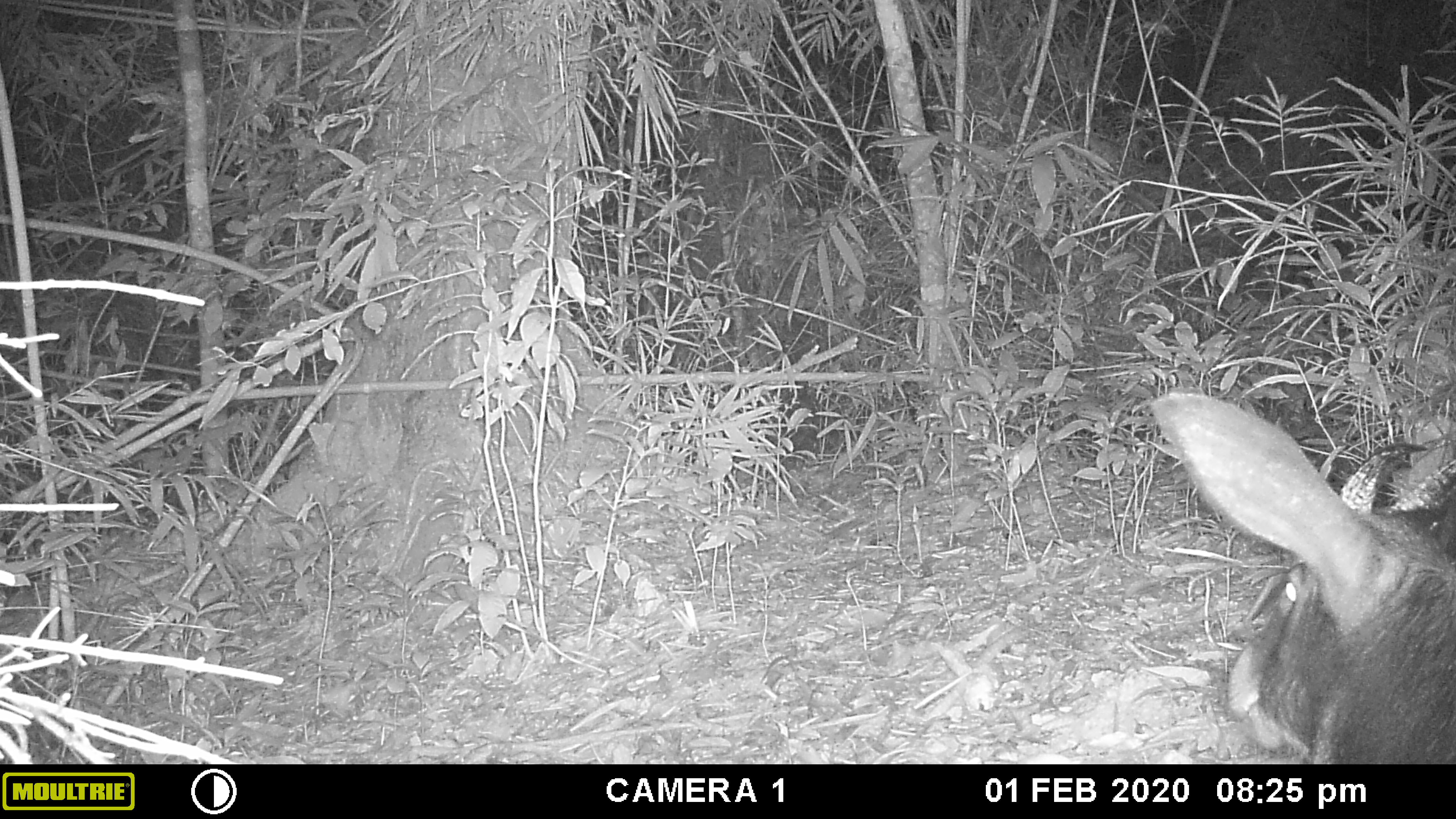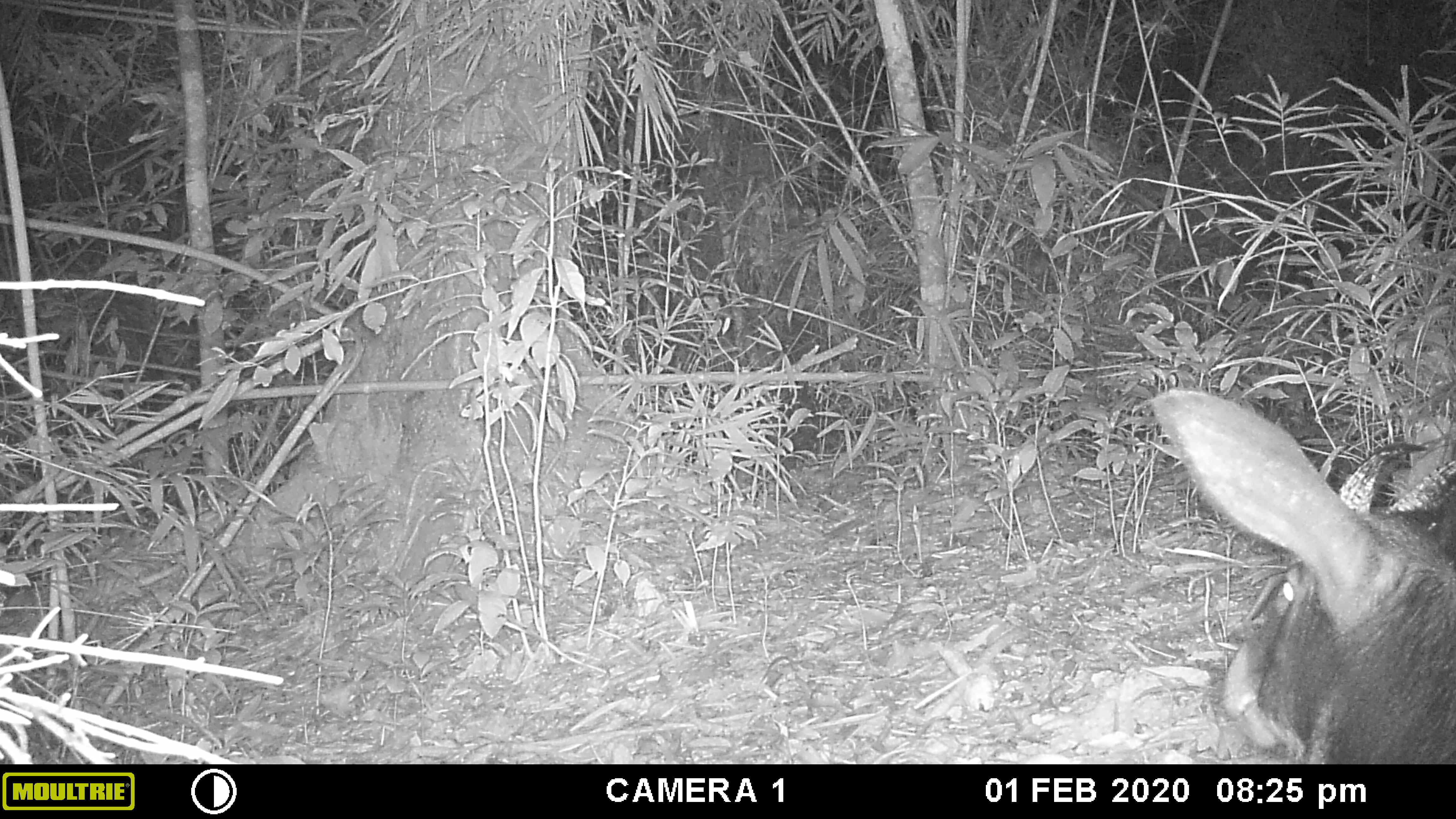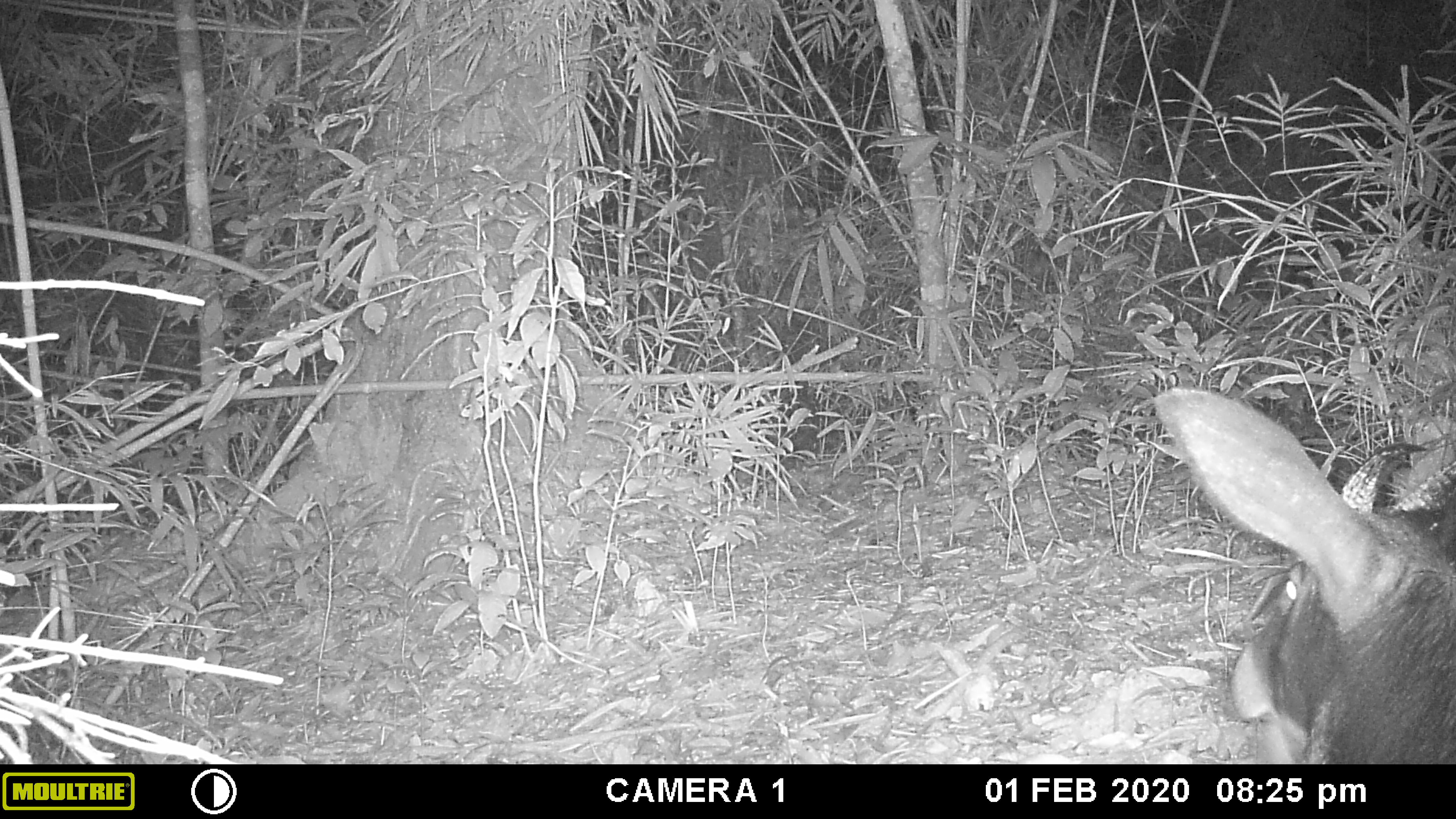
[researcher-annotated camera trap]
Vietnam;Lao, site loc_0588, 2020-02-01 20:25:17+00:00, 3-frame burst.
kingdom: Animalia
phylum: Chordata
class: Mammalia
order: Artiodactyla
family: Bovidae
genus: Capricornis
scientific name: Capricornis sumatraensis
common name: chinese serow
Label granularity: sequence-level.